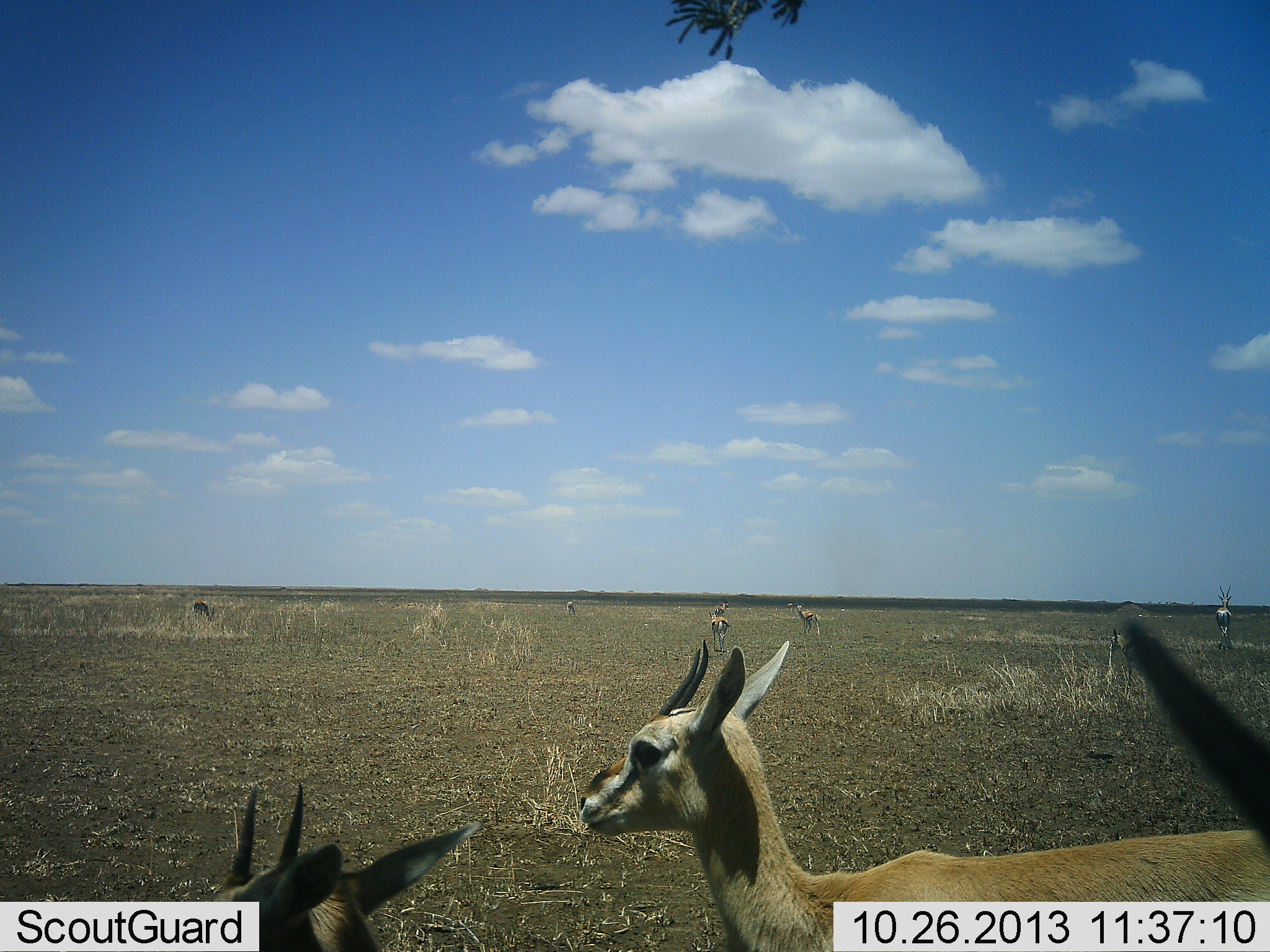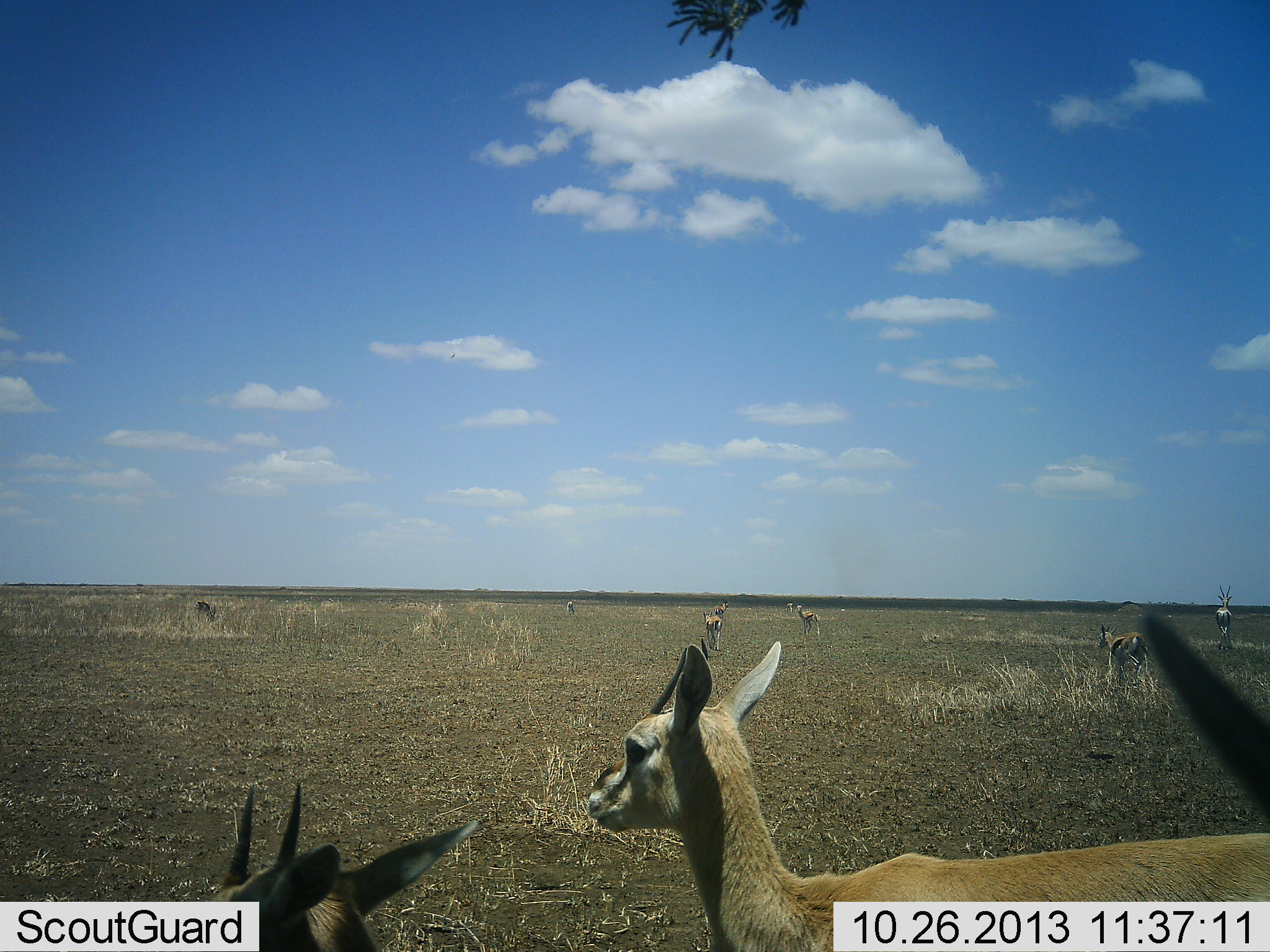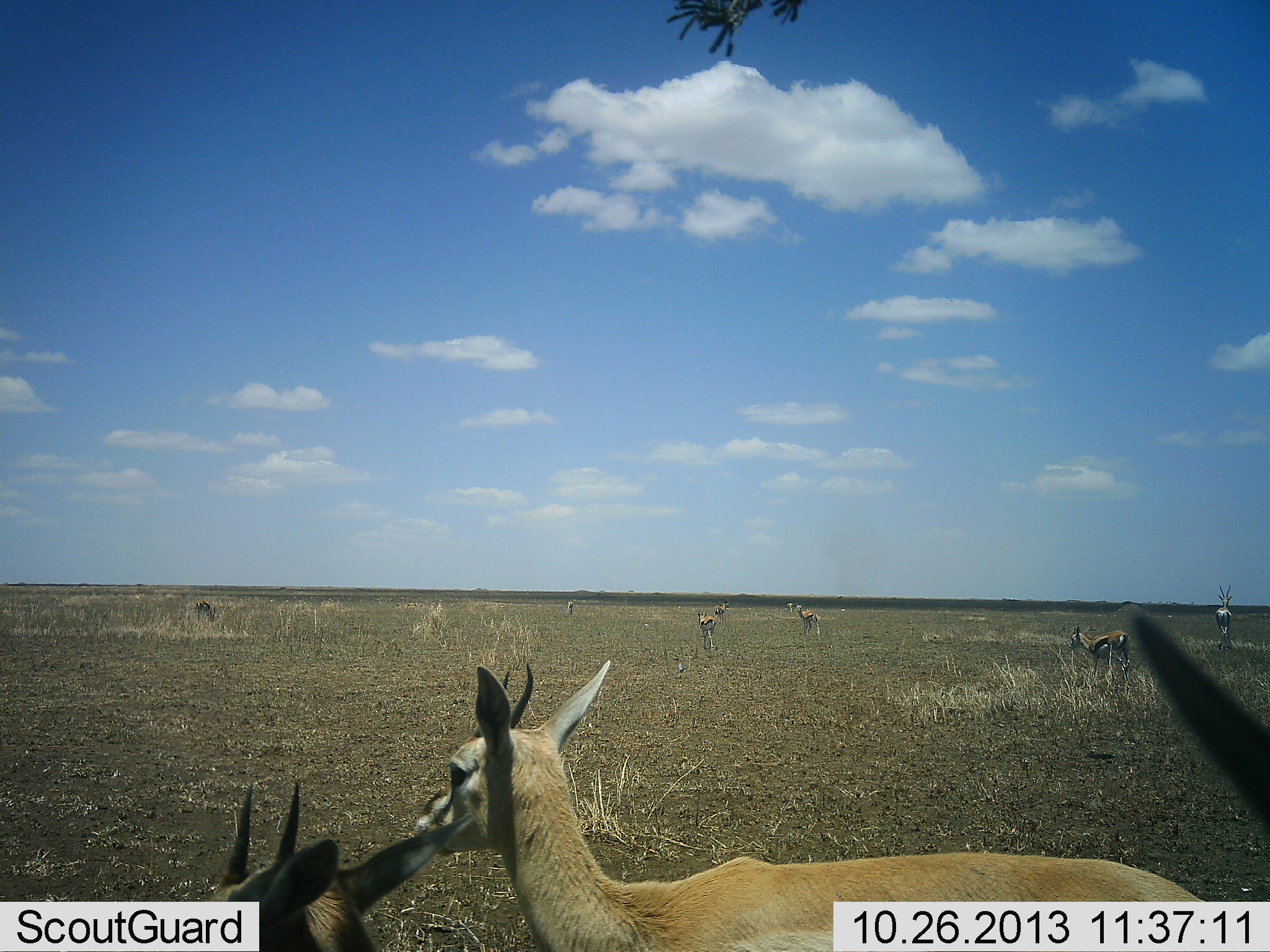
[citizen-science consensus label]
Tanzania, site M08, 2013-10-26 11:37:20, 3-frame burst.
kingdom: Animalia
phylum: Chordata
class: Mammalia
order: Artiodactyla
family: Bovidae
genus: Eudorcas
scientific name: Eudorcas thomsonii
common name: thomson's gazelle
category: gazellethomsons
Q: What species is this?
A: Gazellethomsons (thomson's gazelle) (Eudorcas thomsonii).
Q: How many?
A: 8.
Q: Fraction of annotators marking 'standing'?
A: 90%.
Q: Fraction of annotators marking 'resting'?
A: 19%.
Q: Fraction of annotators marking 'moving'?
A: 48%.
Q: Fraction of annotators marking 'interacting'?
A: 0%.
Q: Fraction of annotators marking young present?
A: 5%.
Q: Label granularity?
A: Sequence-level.